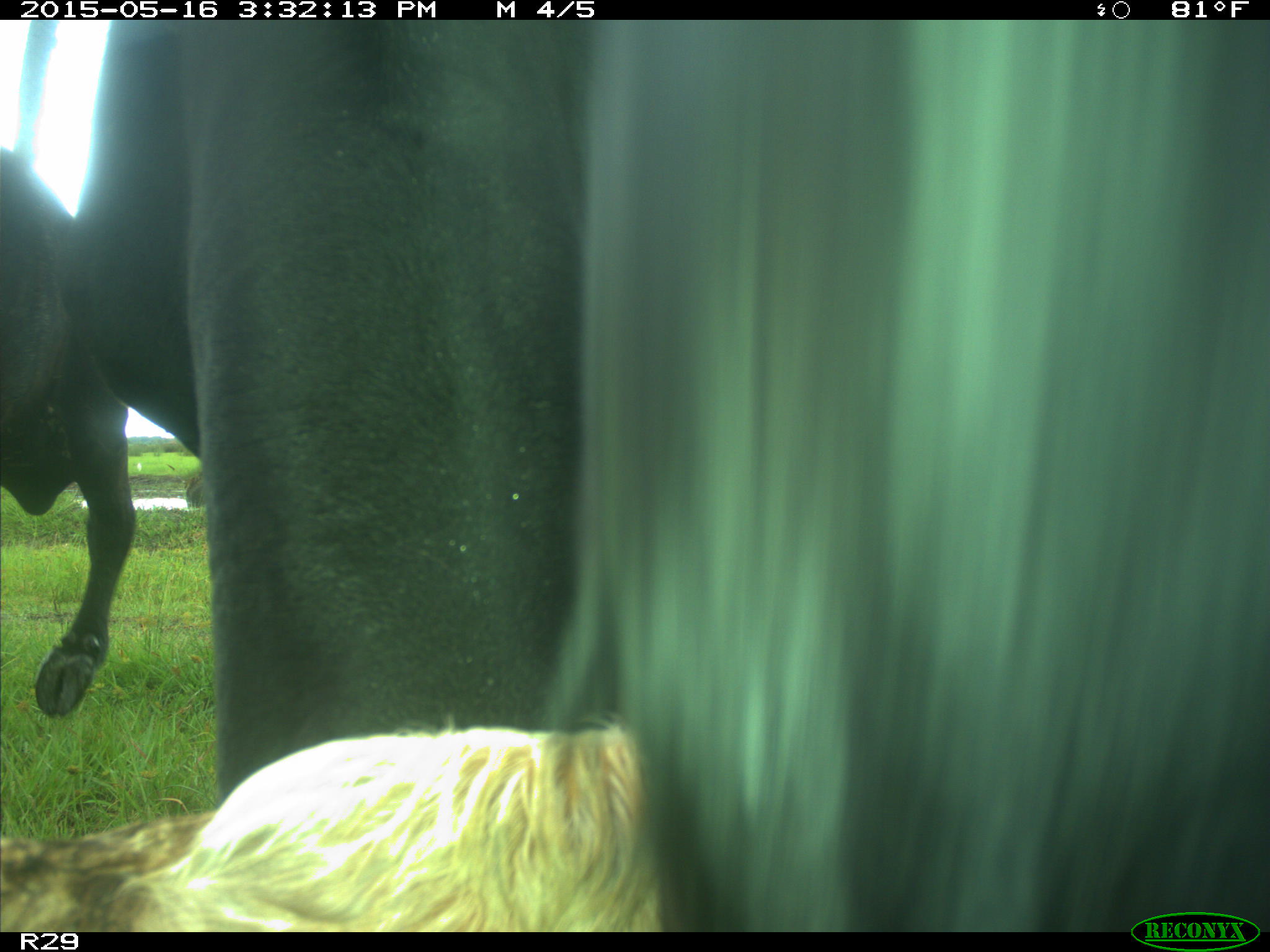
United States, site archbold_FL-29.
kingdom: Animalia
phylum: Chordata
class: Mammalia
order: Artiodactyla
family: Bovidae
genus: Bos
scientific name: Bos taurus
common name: domestic cow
Bos taurus (domestic cow).